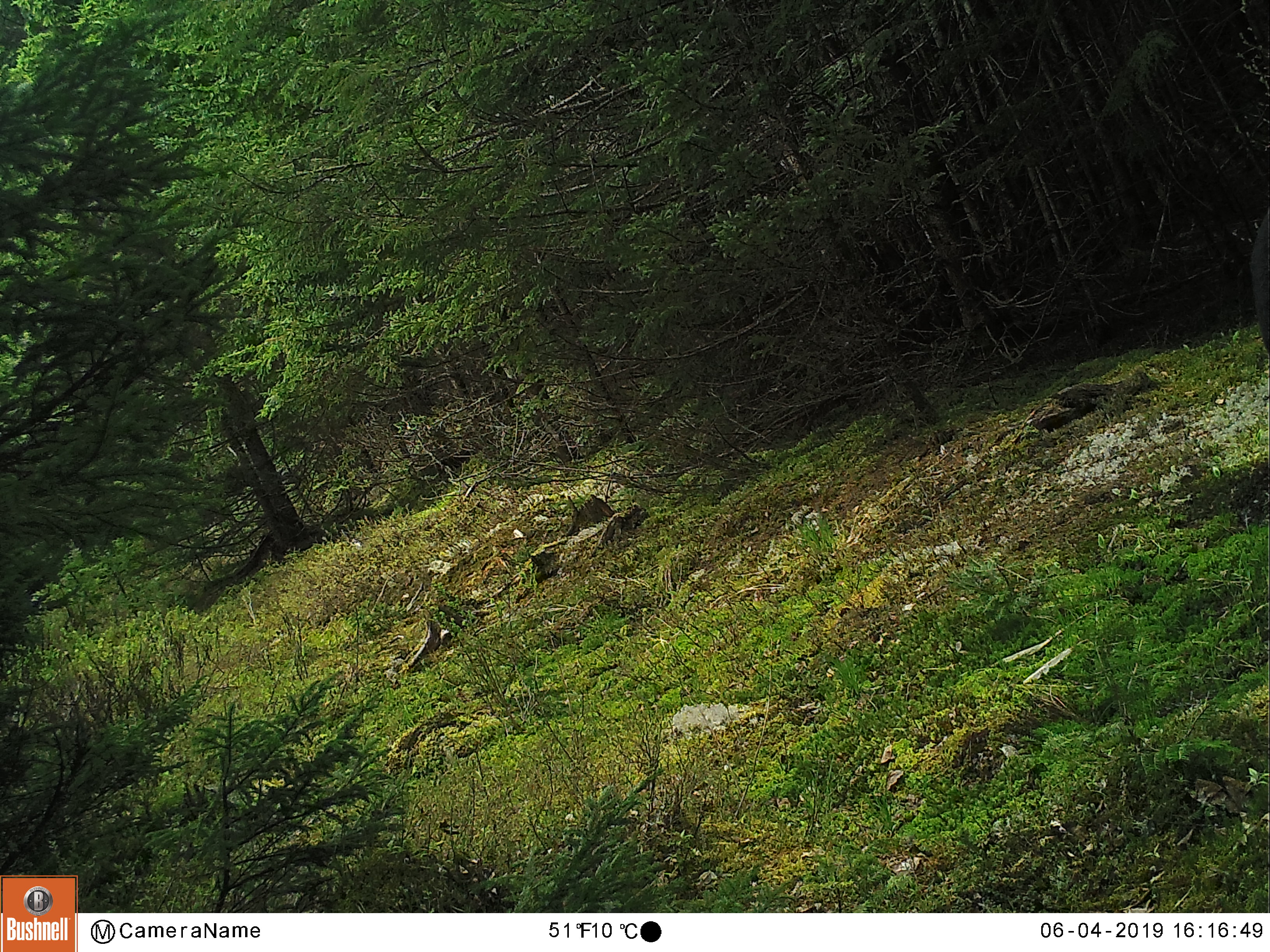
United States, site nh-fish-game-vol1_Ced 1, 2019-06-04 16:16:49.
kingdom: Animalia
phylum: Chordata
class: Mammalia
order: Carnivora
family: Ursidae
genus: Ursus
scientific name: Ursus americanus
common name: black bear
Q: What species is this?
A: Black bear (Ursus americanus).